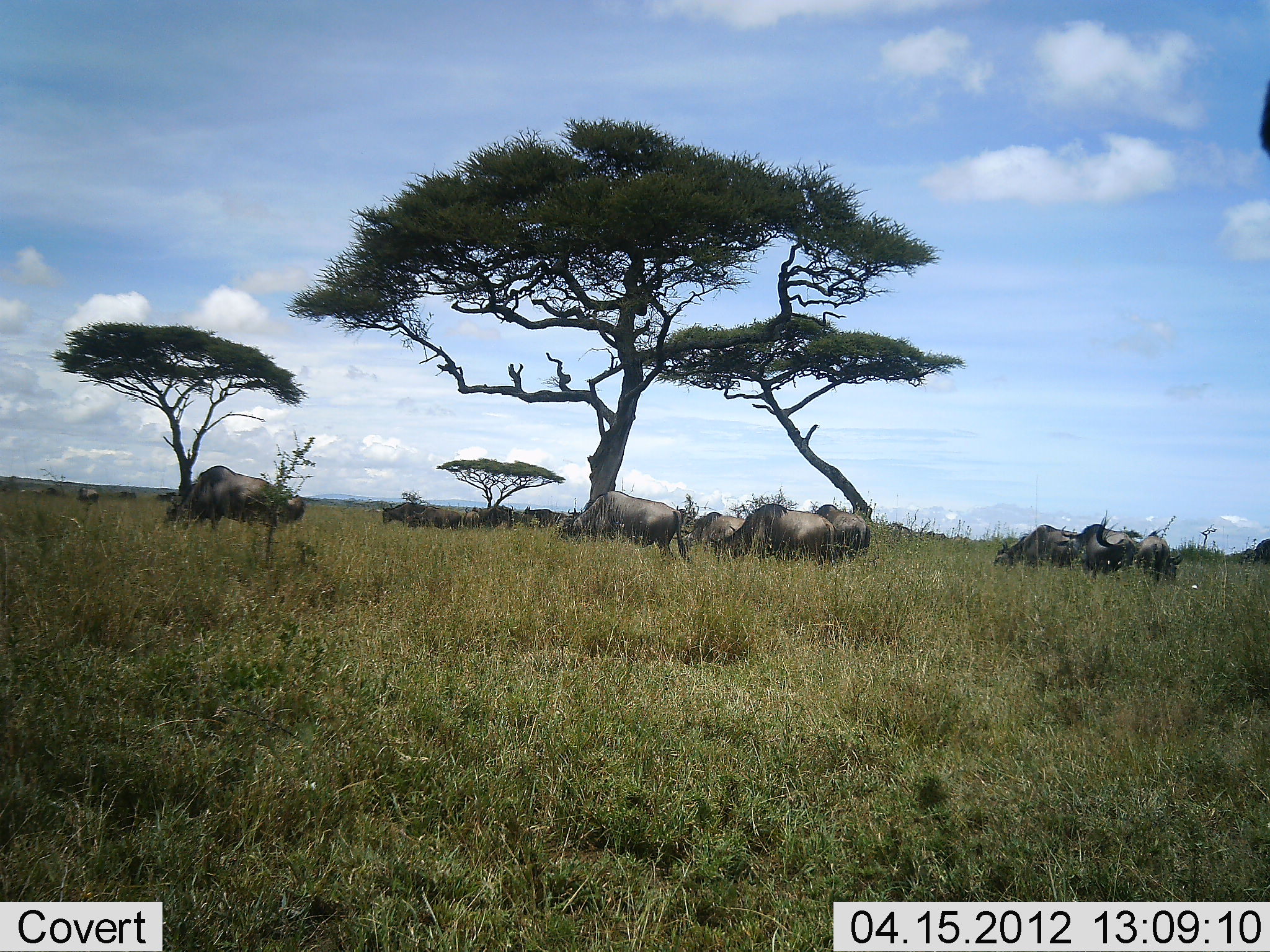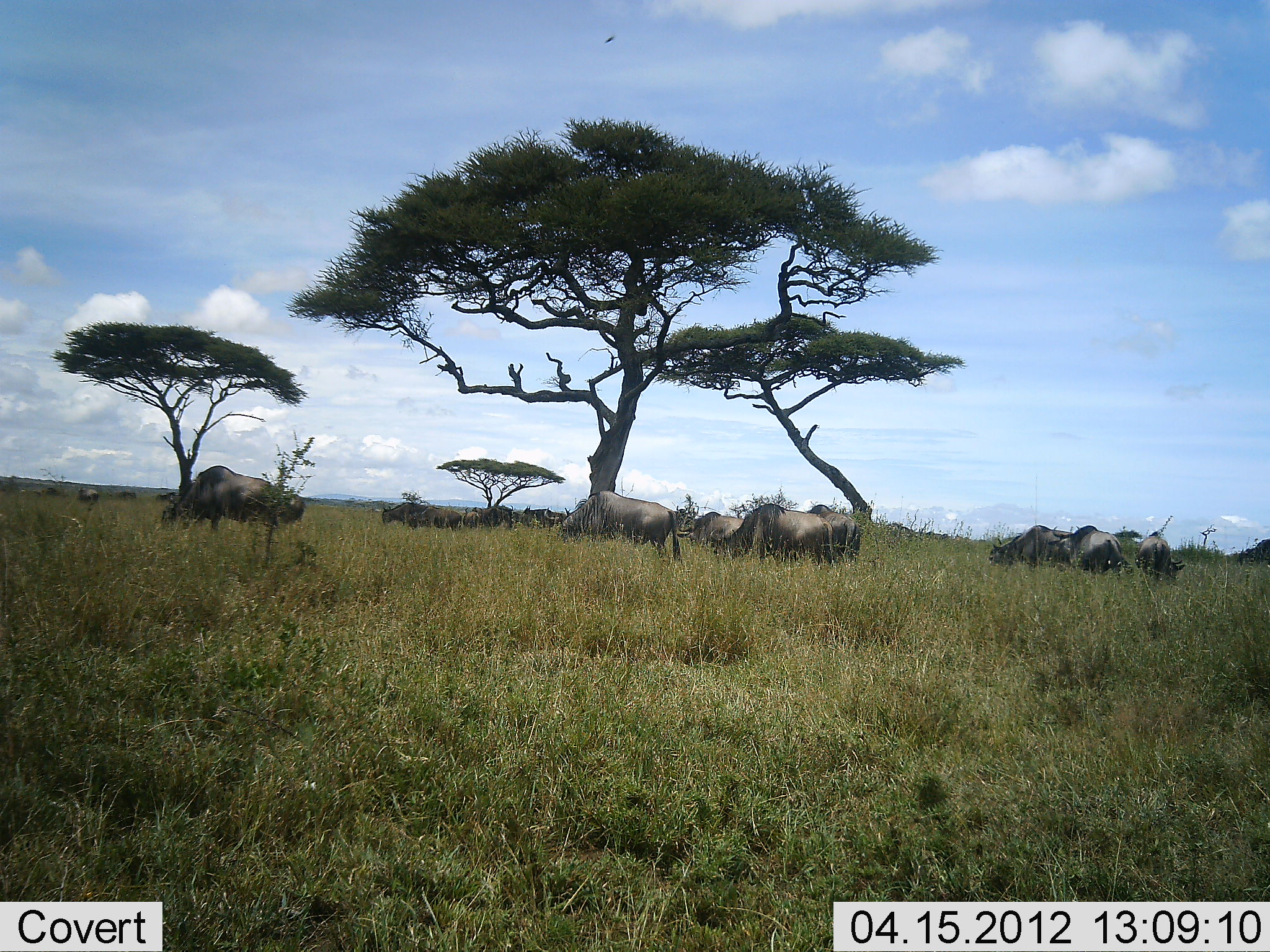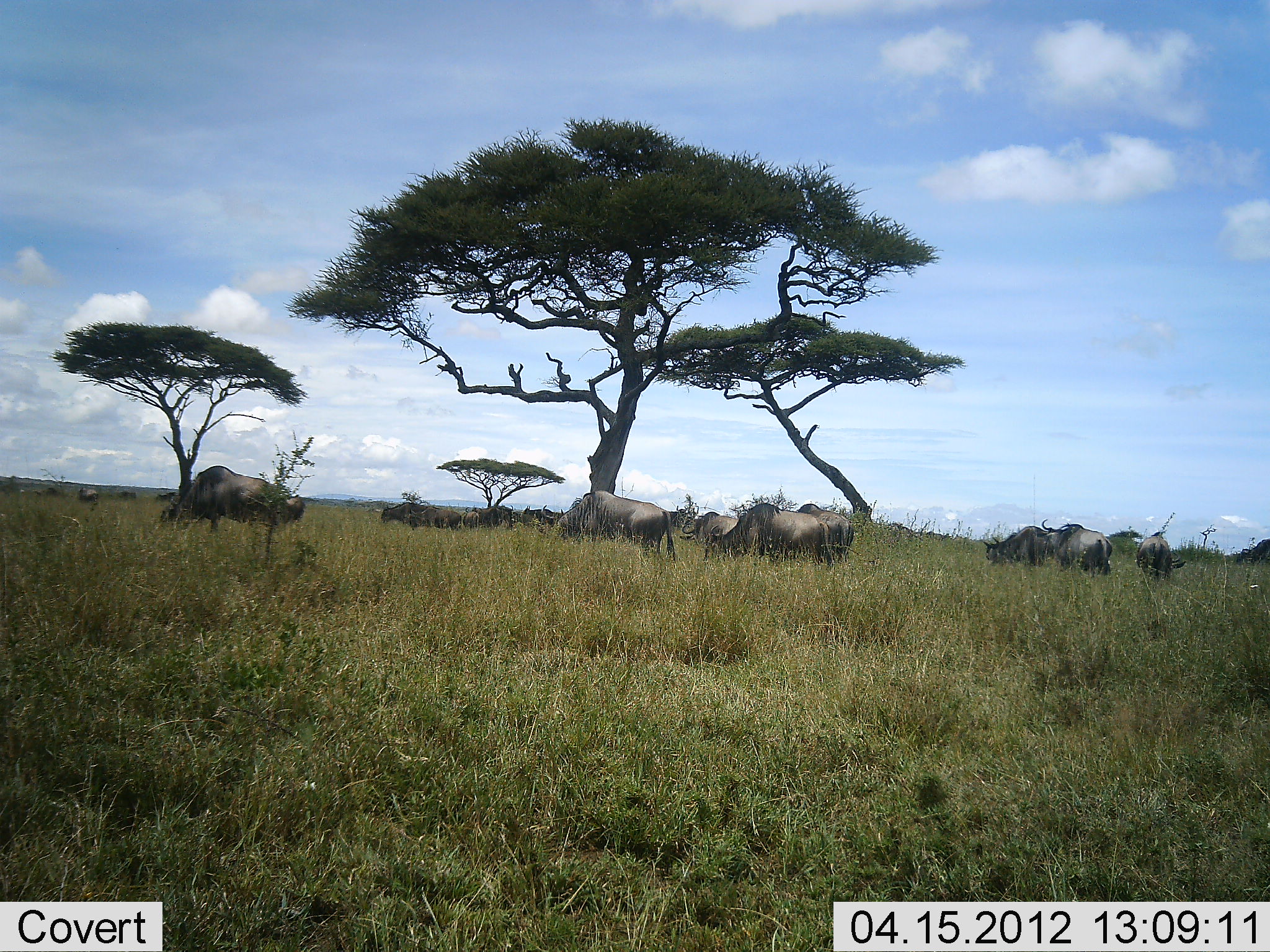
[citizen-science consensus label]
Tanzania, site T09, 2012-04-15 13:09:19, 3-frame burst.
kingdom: Animalia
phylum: Chordata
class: Mammalia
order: Artiodactyla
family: Bovidae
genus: Connochaetes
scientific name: Connochaetes taurinus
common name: blue wildebeest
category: wildebeest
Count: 11-50.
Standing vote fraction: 44%.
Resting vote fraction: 0%.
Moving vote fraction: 19%.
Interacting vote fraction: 0%.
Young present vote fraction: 0%.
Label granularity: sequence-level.